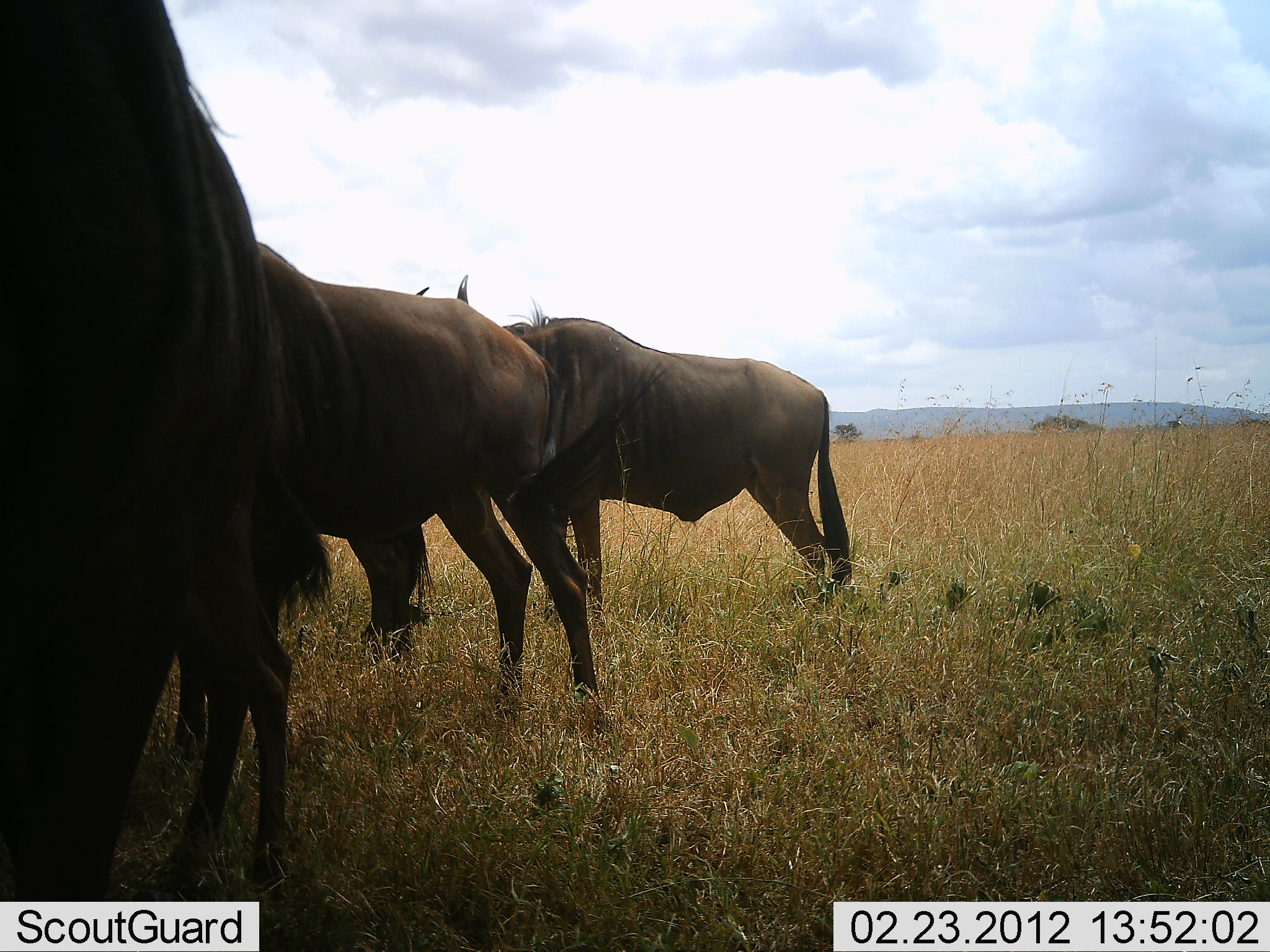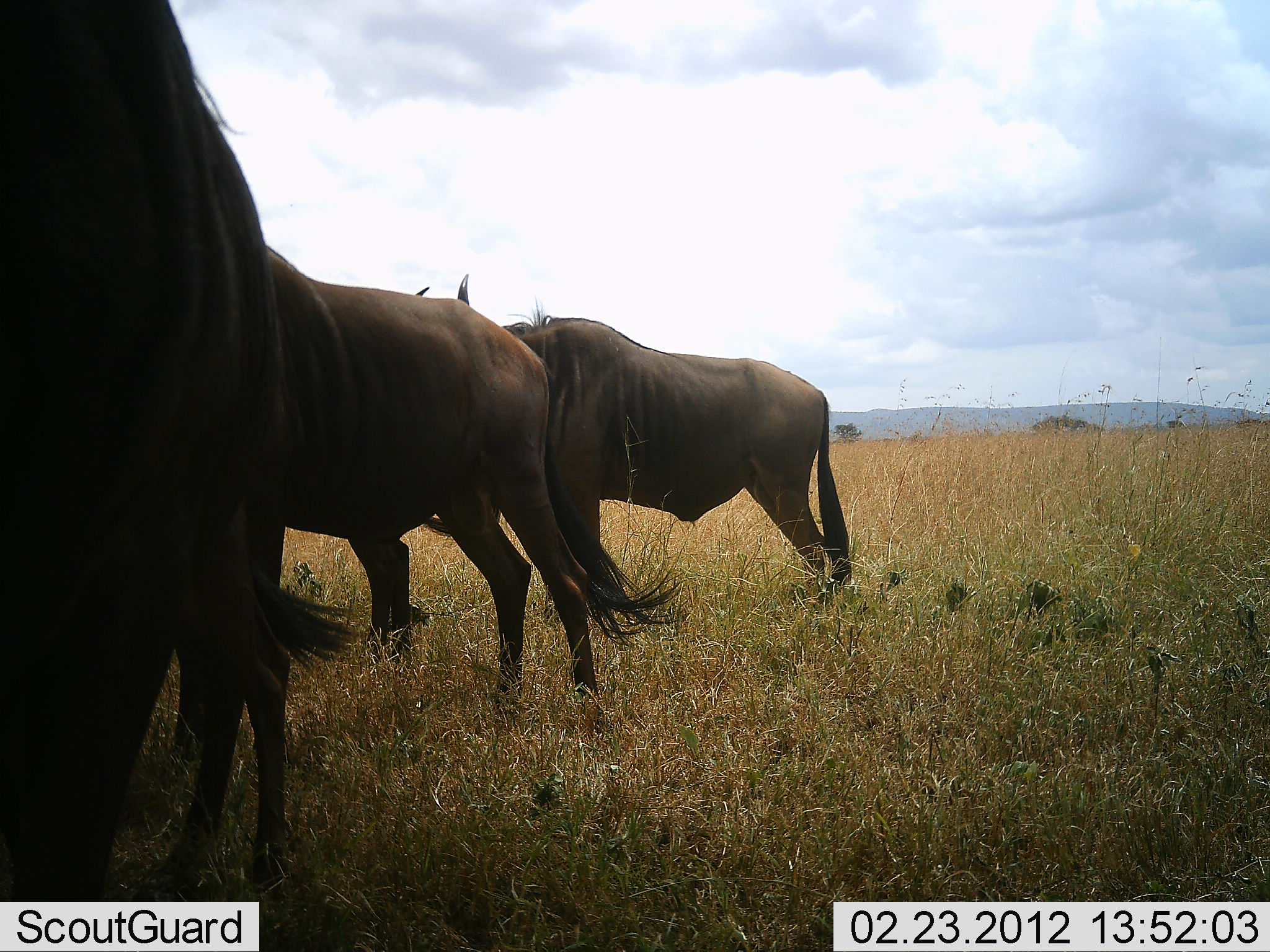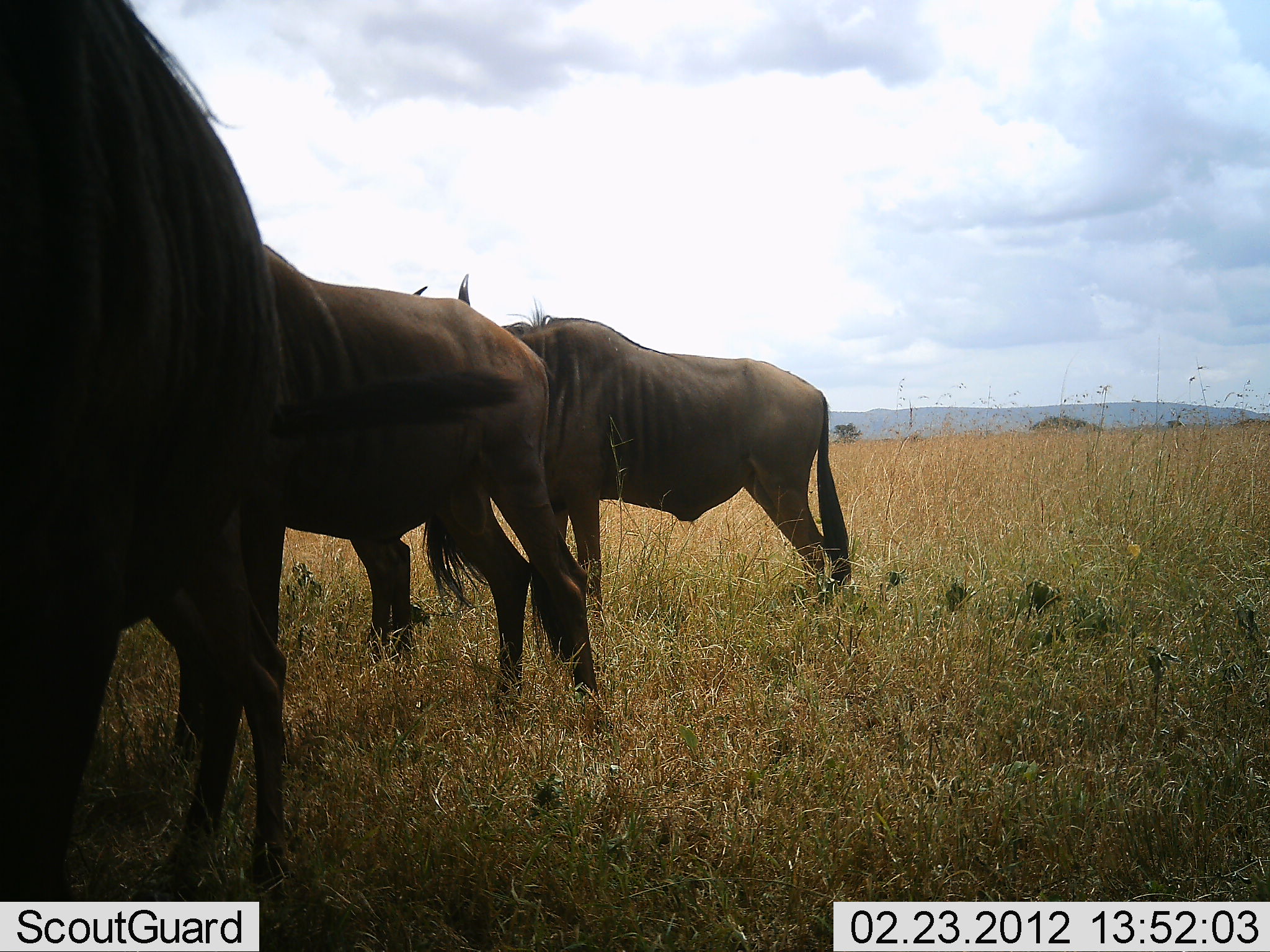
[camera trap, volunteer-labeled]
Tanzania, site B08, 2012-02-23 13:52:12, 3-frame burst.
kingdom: Animalia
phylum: Chordata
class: Mammalia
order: Artiodactyla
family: Bovidae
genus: Connochaetes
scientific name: Connochaetes taurinus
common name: blue wildebeest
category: wildebeest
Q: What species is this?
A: Wildebeest (blue wildebeest) (Connochaetes taurinus).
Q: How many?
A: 3.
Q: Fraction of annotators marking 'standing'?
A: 96%.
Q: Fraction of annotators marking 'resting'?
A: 4%.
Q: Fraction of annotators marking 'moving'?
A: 0%.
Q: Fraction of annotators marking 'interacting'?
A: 0%.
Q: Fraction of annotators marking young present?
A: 4%.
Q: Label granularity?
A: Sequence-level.